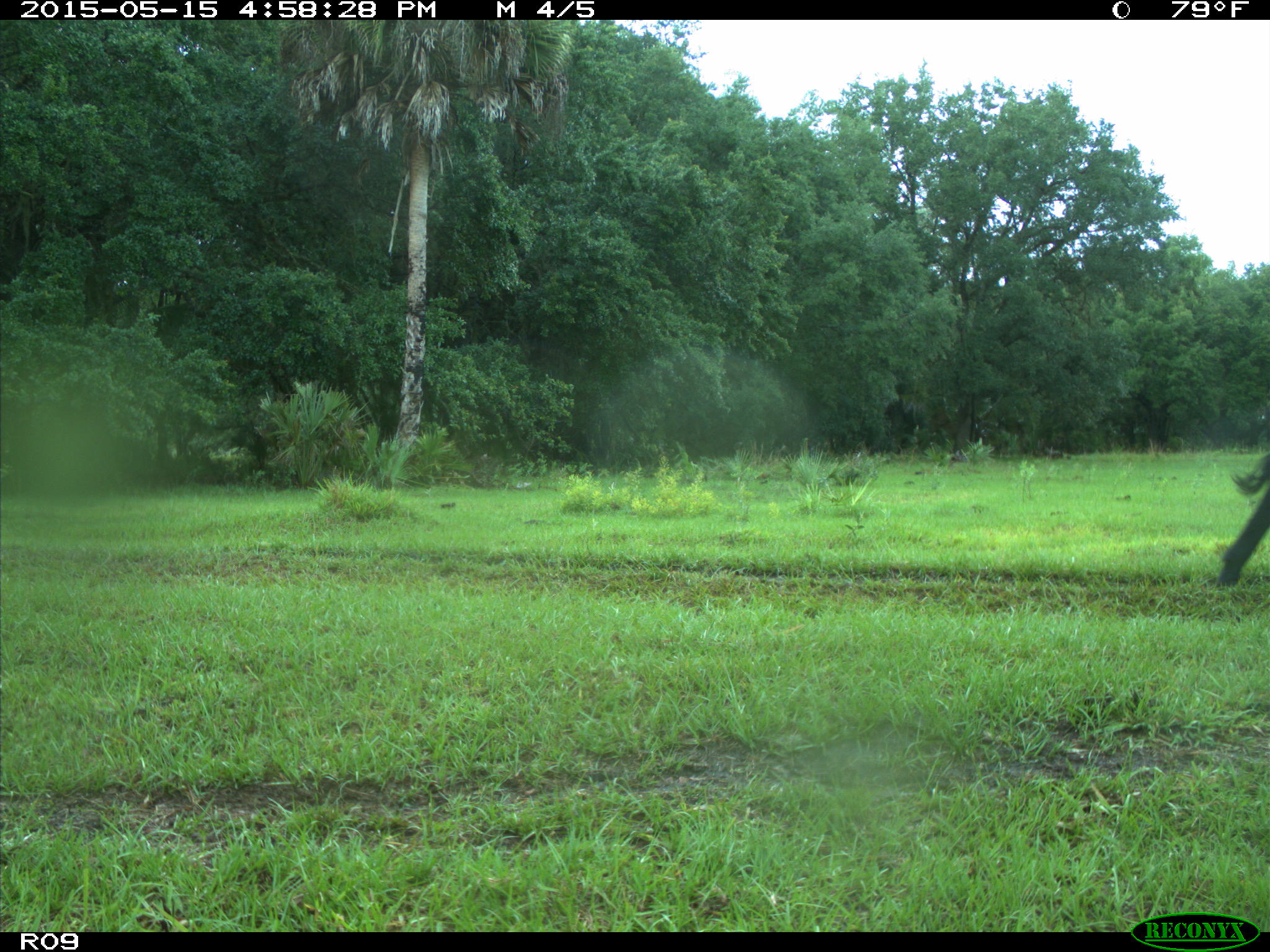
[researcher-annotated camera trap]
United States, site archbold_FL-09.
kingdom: Animalia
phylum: Chordata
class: Mammalia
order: Artiodactyla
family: Bovidae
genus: Bos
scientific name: Bos taurus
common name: domestic cow